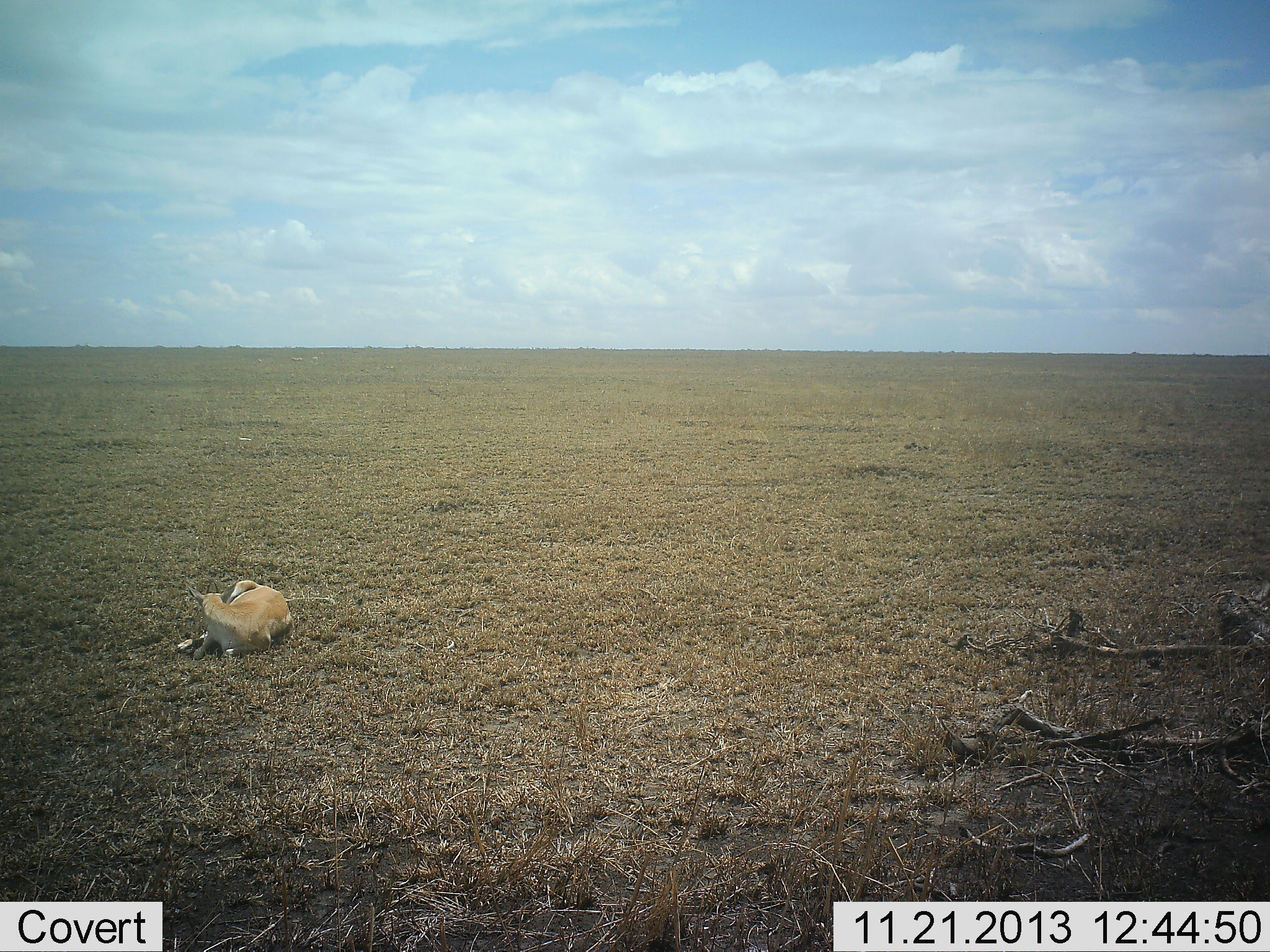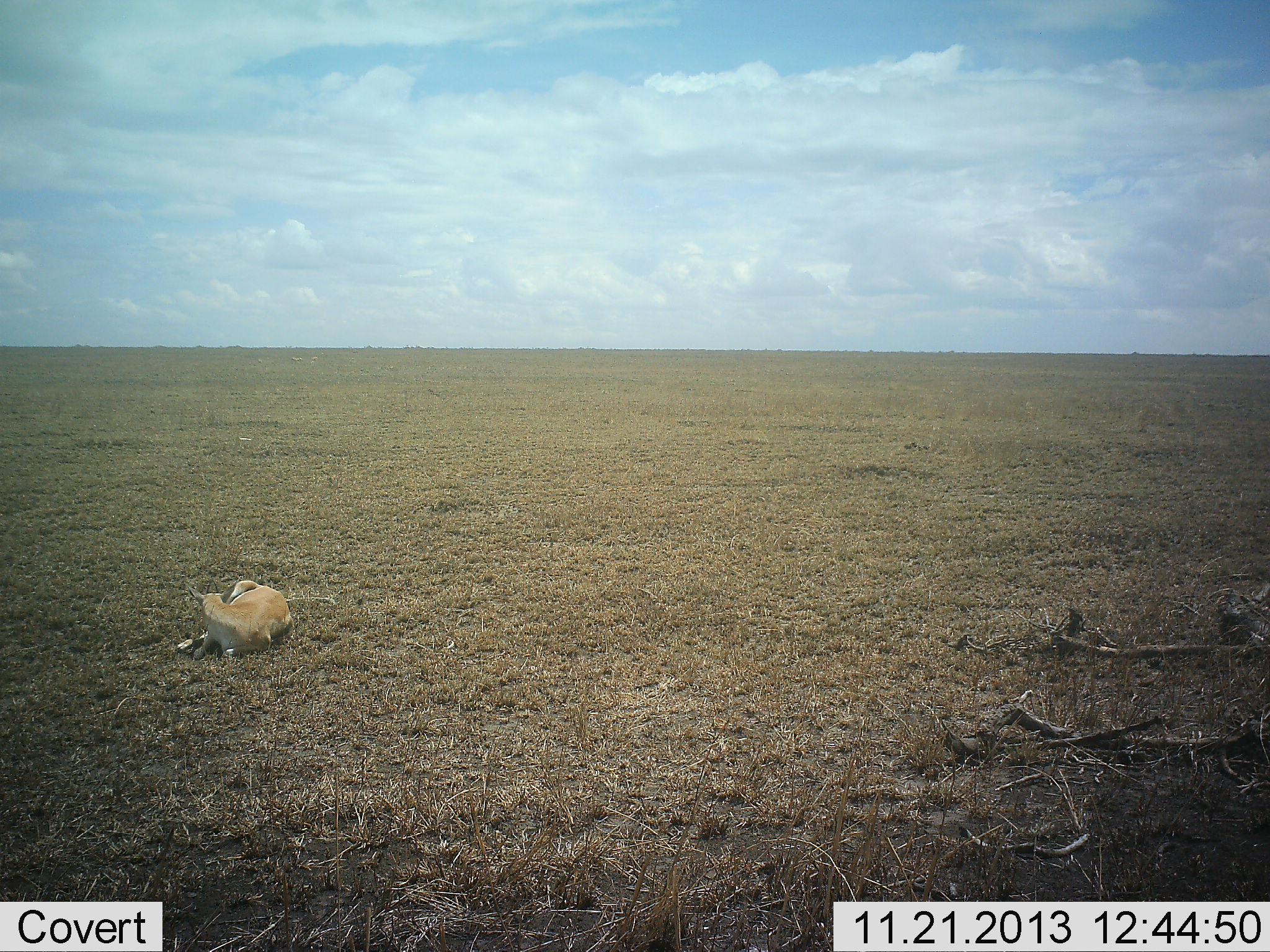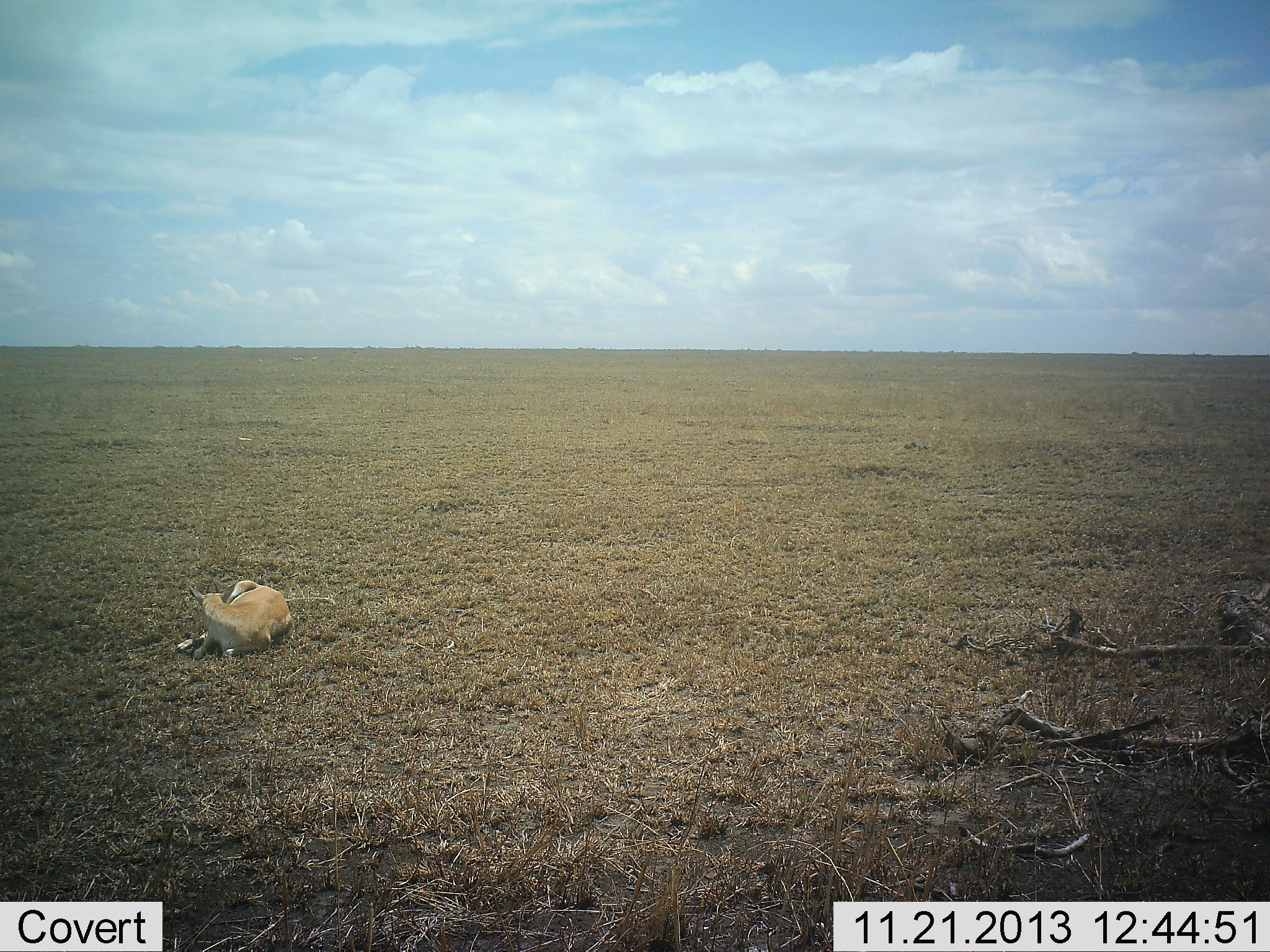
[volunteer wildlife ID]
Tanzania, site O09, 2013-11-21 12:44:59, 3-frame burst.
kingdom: Animalia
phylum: Chordata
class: Mammalia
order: Artiodactyla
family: Bovidae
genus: Nanger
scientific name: Nanger granti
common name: grant's gazelle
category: gazellegrants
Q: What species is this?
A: Gazellegrants (grant's gazelle) (Nanger granti).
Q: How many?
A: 1.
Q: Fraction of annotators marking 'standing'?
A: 0%.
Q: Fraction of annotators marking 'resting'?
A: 100%.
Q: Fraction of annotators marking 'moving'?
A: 0%.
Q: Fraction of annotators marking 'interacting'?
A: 0%.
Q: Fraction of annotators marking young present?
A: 30%.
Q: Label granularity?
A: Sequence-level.